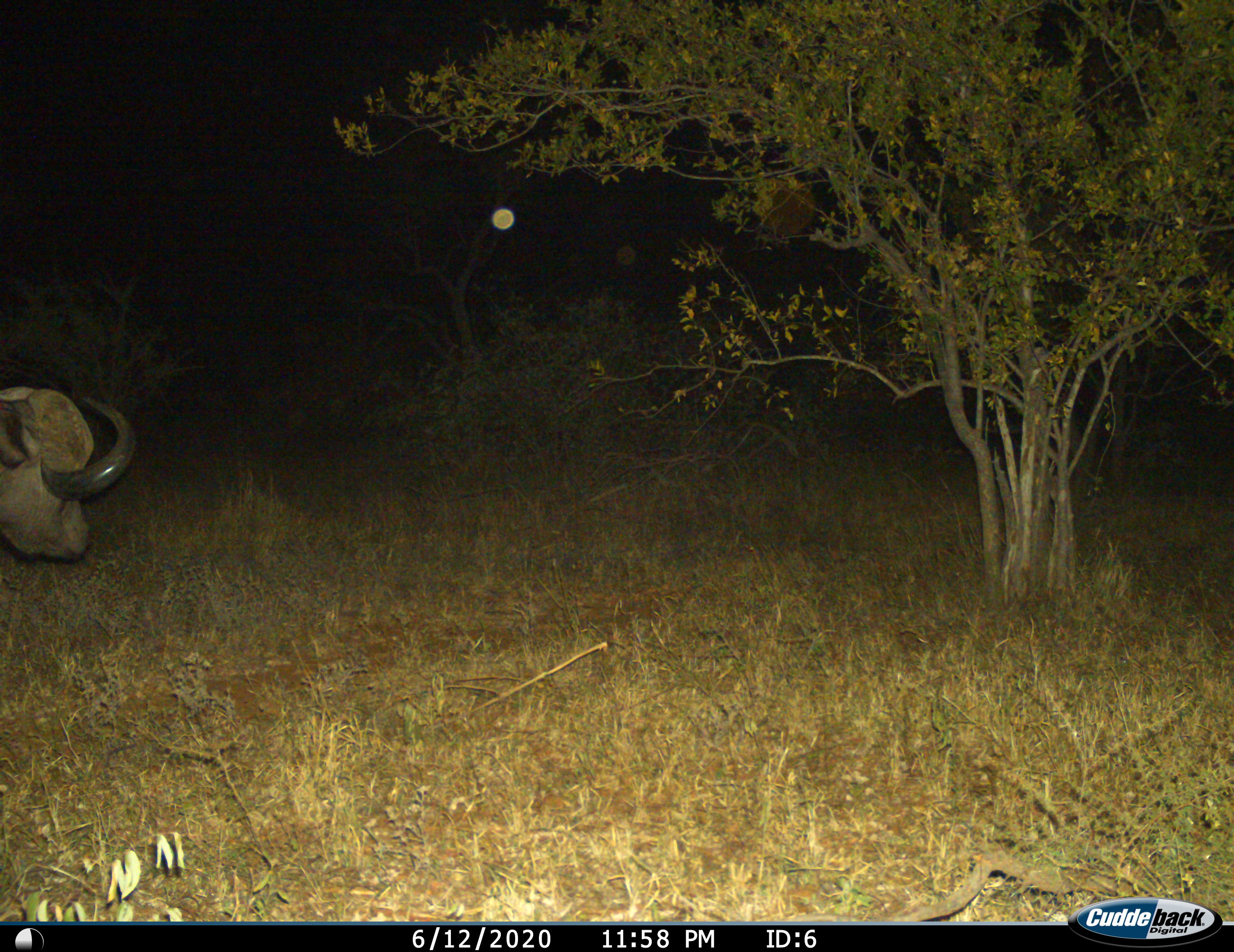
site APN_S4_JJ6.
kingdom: Animalia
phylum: Chordata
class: Mammalia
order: Artiodactyla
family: Bovidae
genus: Syncerus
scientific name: Syncerus caffer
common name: african buffalo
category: buffalo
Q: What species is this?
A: Buffalo (african buffalo) (Syncerus caffer).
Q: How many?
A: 1.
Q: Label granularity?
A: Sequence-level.